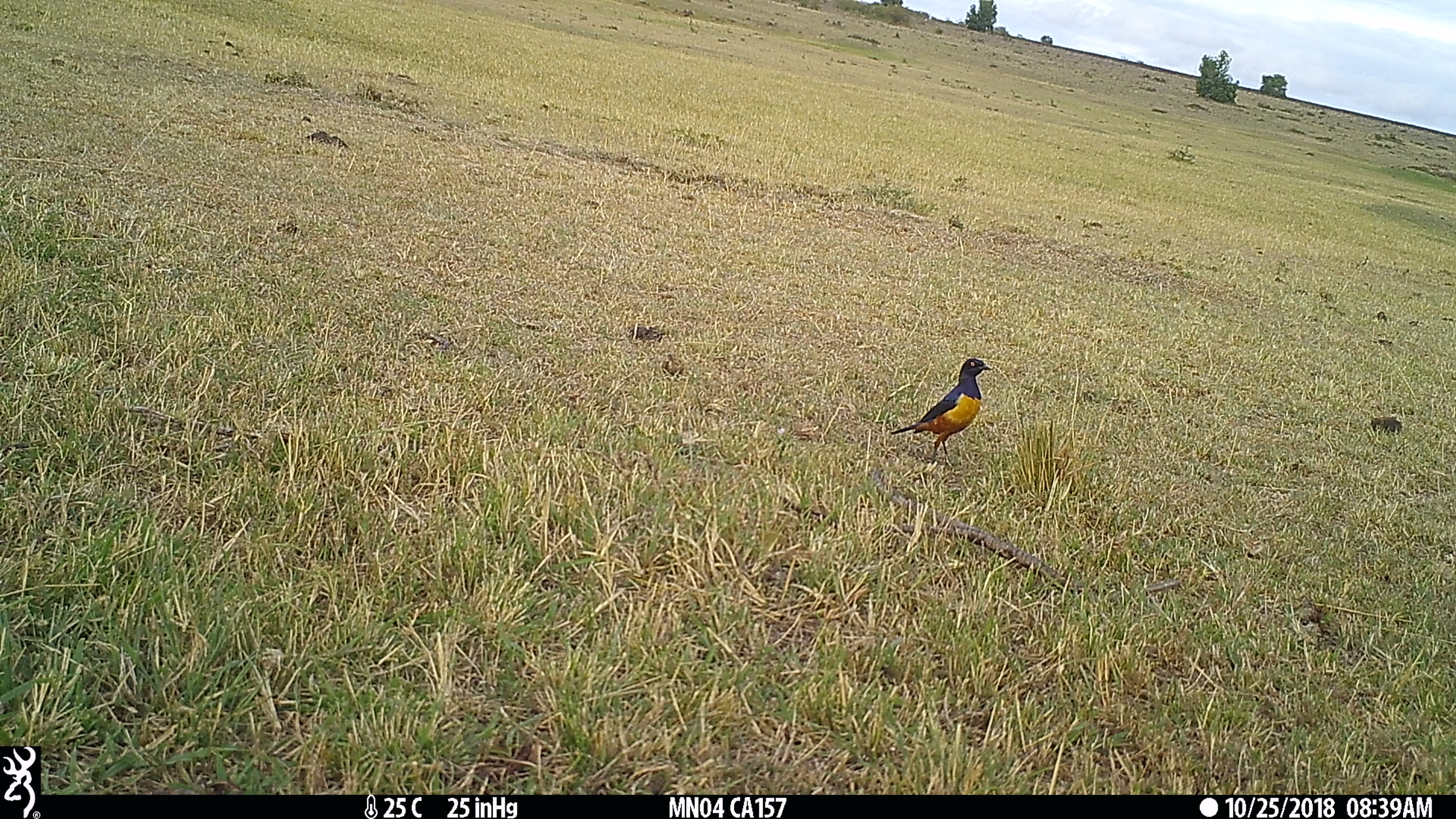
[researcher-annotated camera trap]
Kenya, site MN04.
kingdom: Animalia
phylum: Chordata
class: Aves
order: Passeriformes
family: Sturnidae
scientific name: Sturnidae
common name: starling